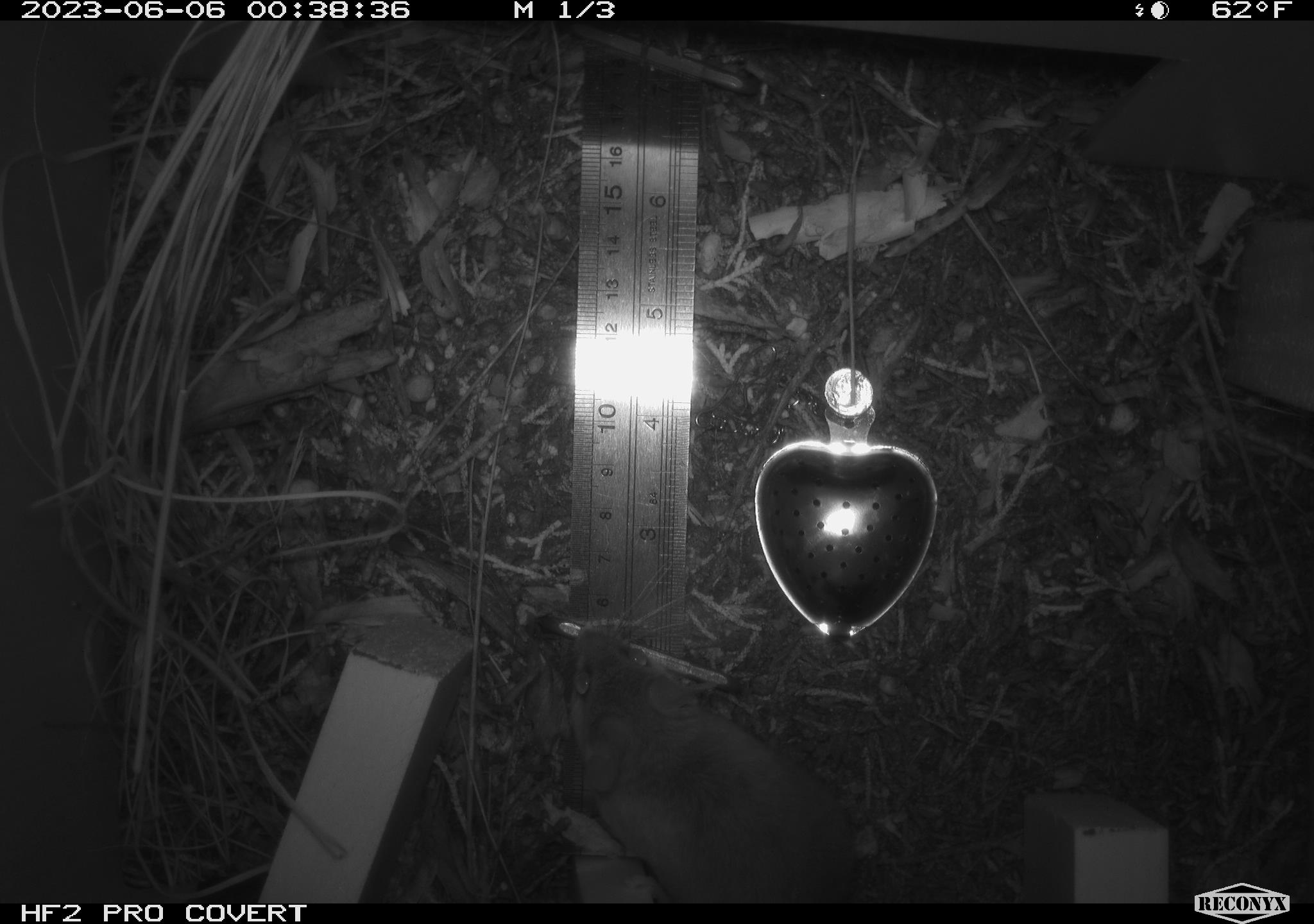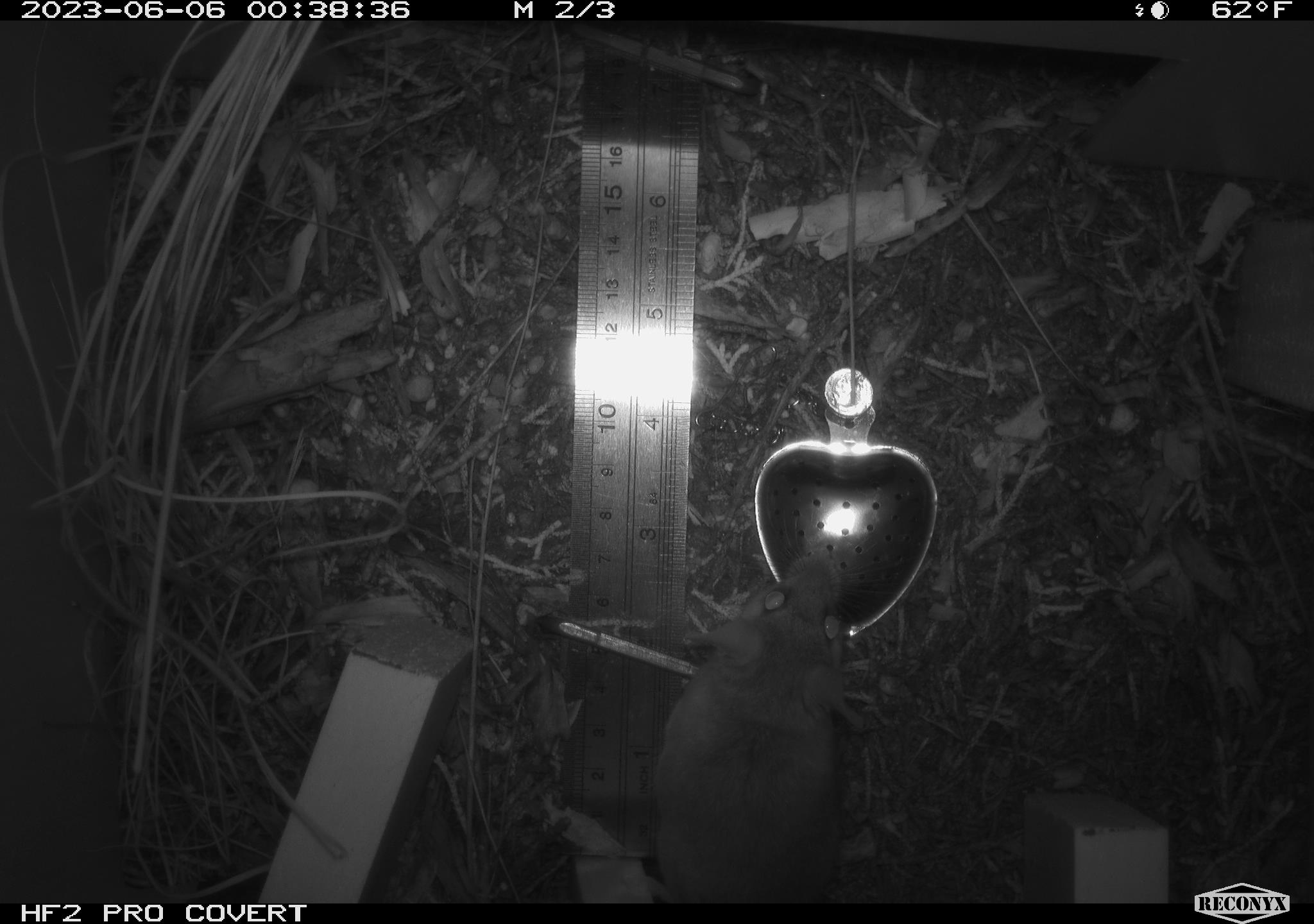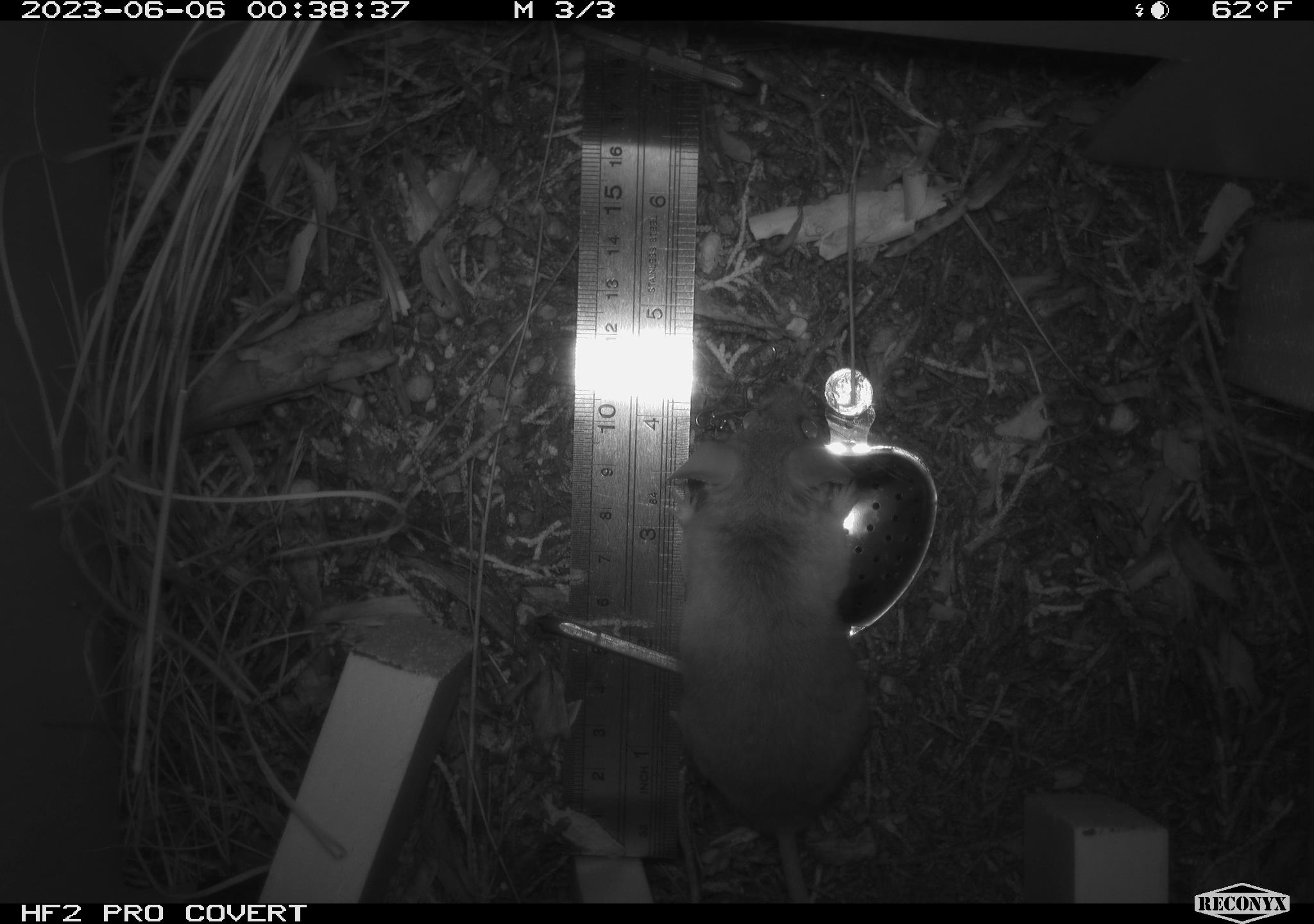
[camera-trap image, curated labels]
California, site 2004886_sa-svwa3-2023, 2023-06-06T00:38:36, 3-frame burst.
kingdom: Animalia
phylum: Chordata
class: Mammalia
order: Rodentia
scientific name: Rodentia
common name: mouse species